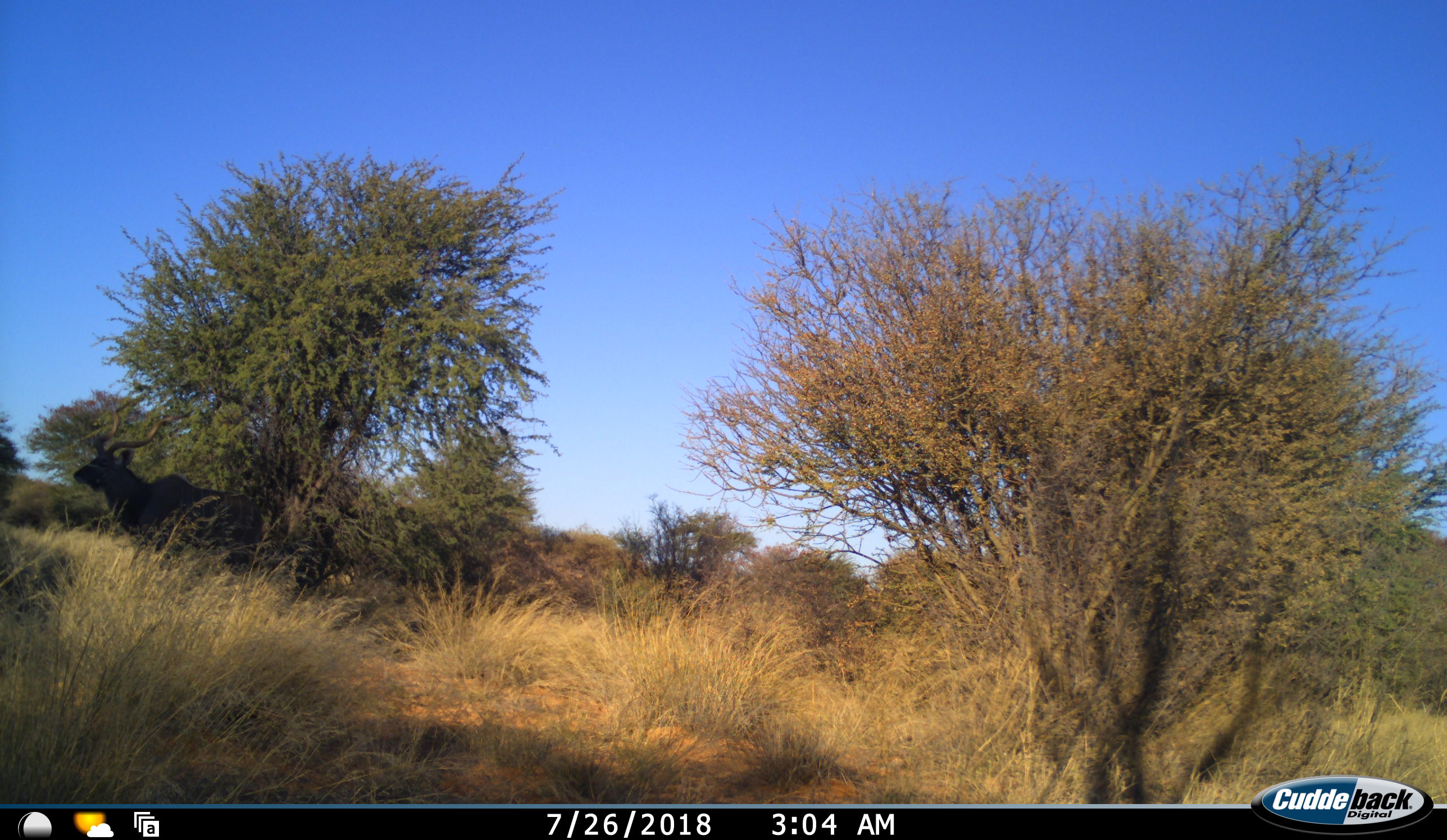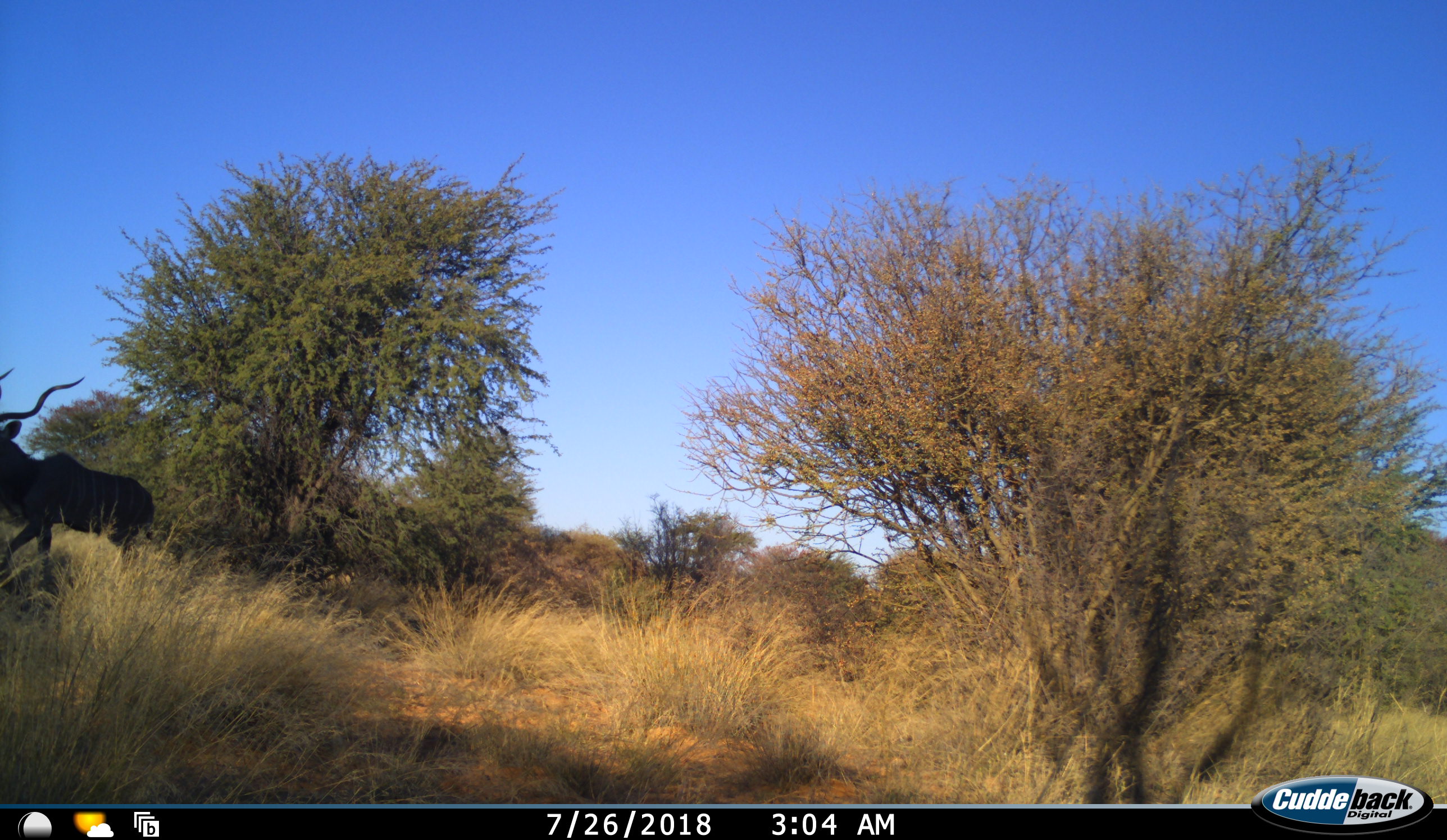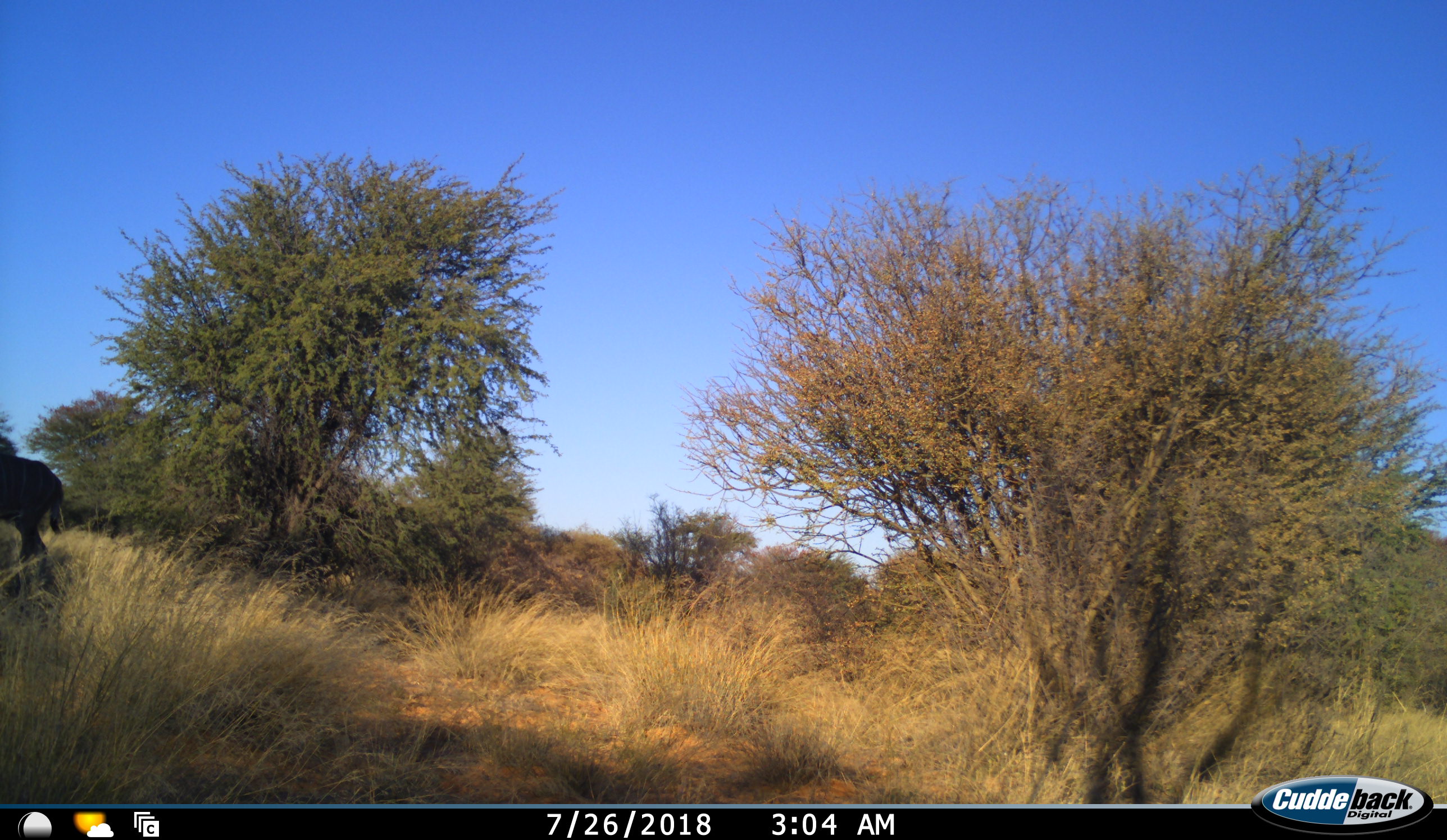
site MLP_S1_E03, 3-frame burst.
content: unidentified animal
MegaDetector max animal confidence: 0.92